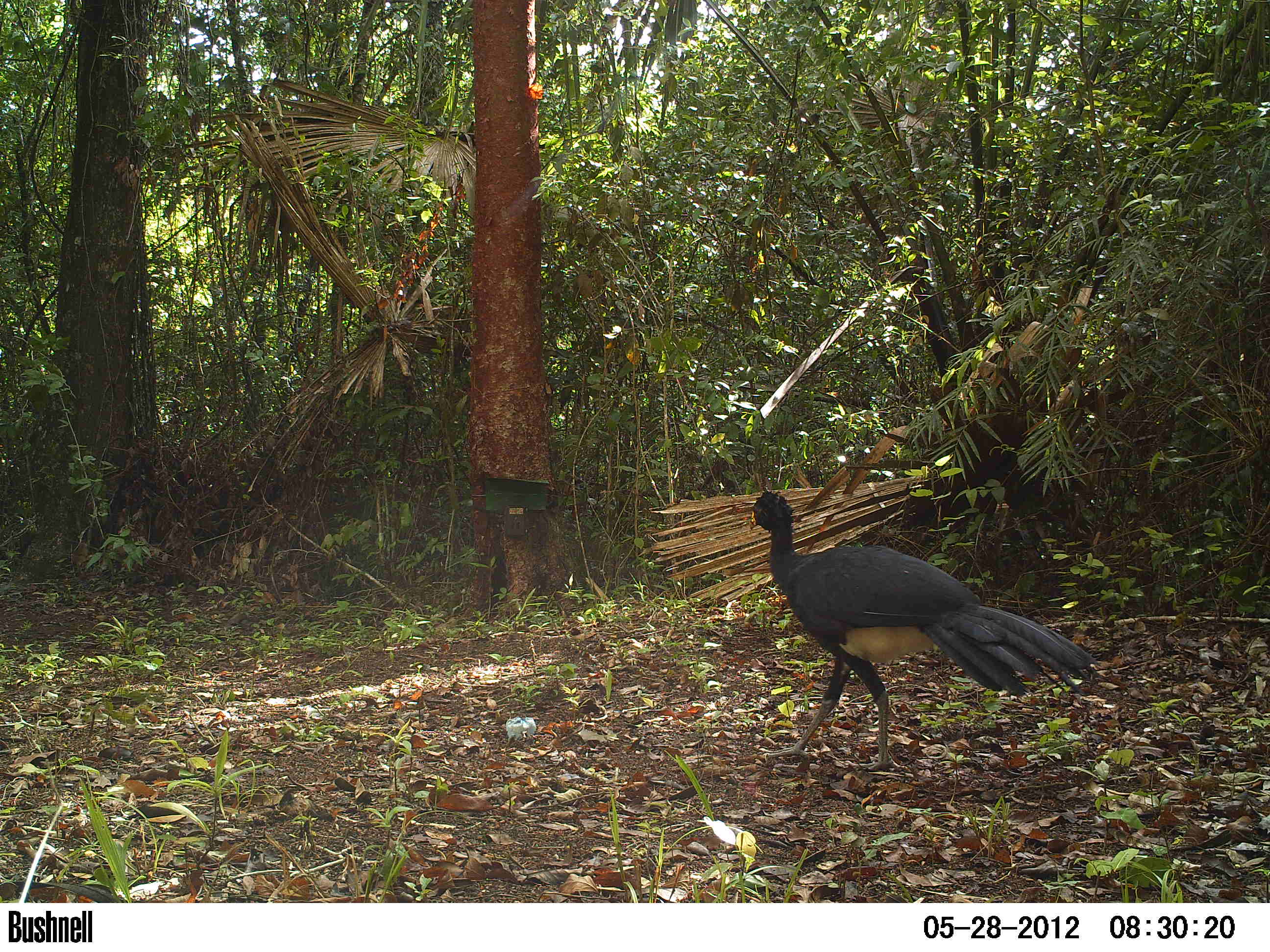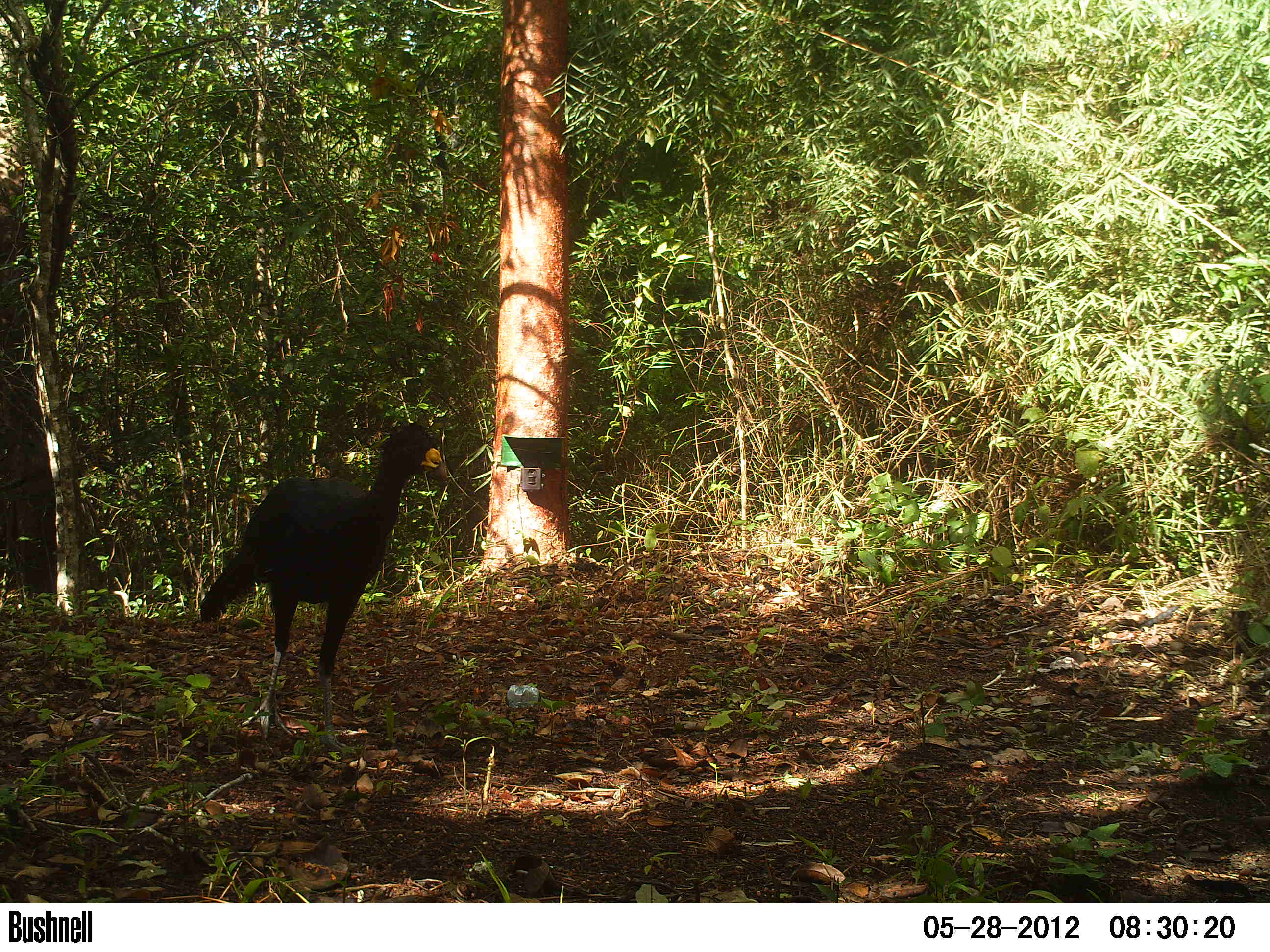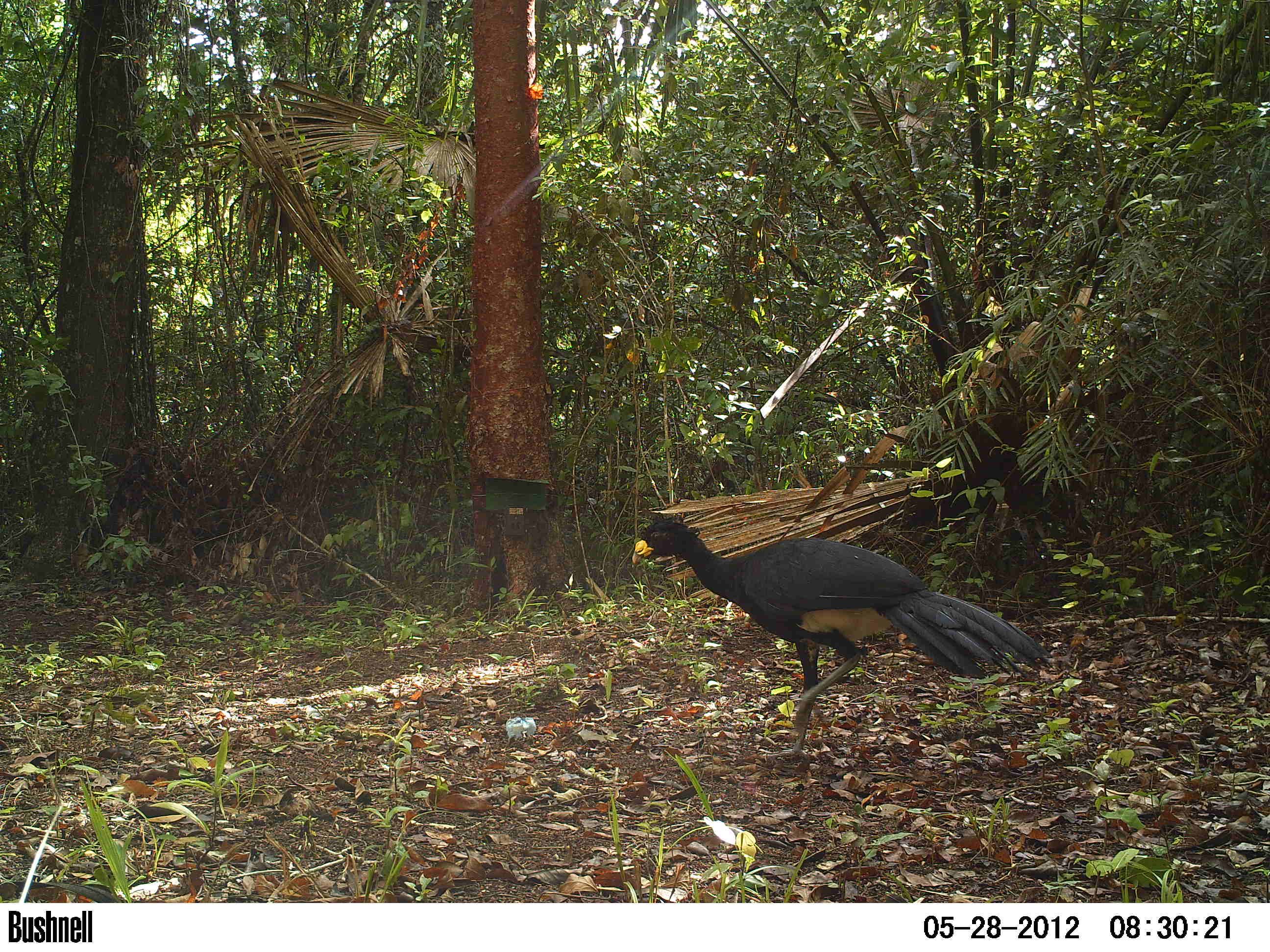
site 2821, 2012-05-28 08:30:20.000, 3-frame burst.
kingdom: Animalia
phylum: Chordata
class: Aves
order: Galliformes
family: Cracidae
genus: Crax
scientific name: Crax rubra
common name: great curassow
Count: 1.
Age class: adult.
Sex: male.